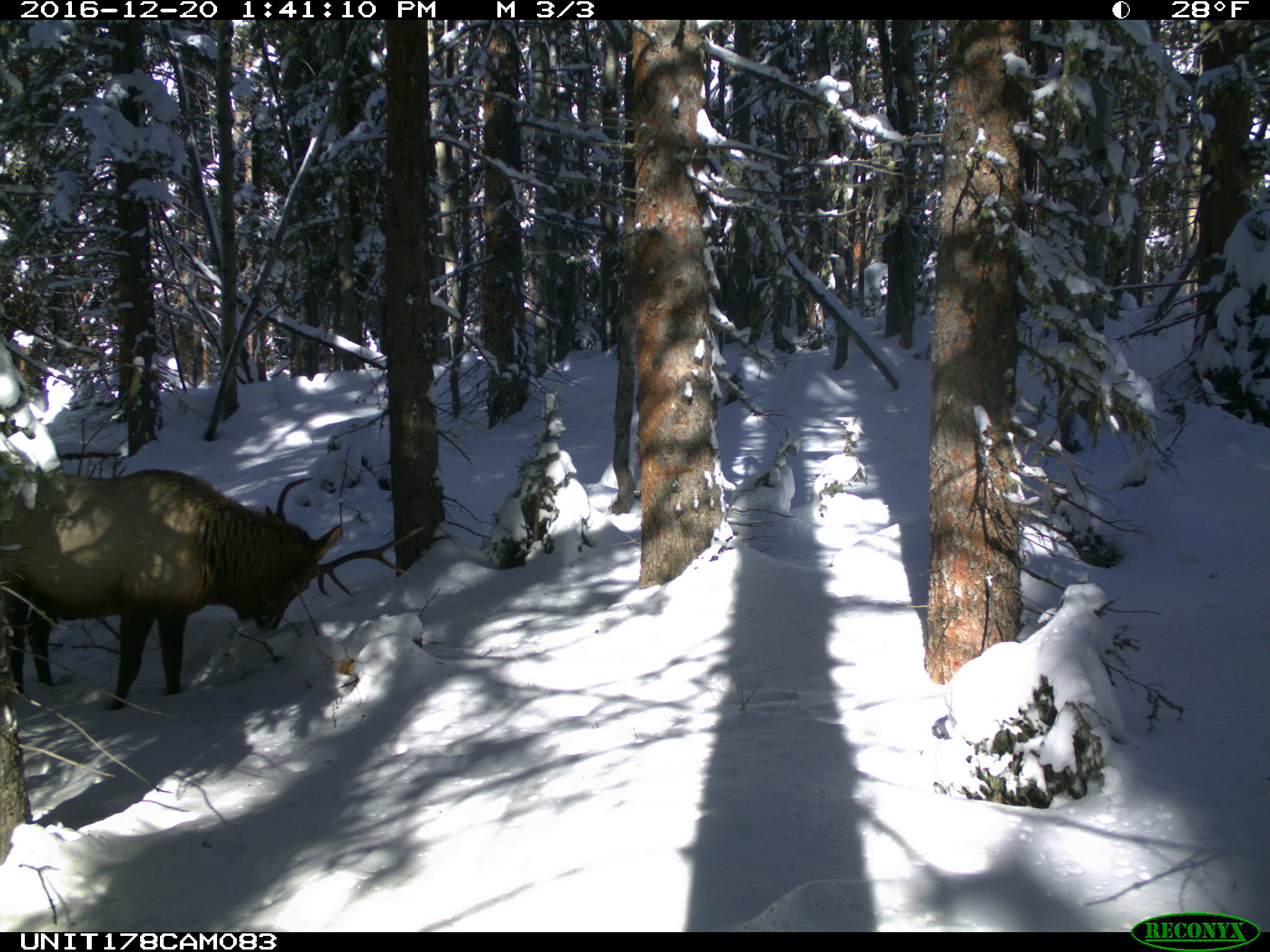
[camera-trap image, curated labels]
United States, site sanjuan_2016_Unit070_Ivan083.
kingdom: Animalia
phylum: Chordata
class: Mammalia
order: Artiodactyla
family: Cervidae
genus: Cervus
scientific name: Cervus elaphus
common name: red deer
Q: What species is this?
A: Cervus elaphus (red deer).